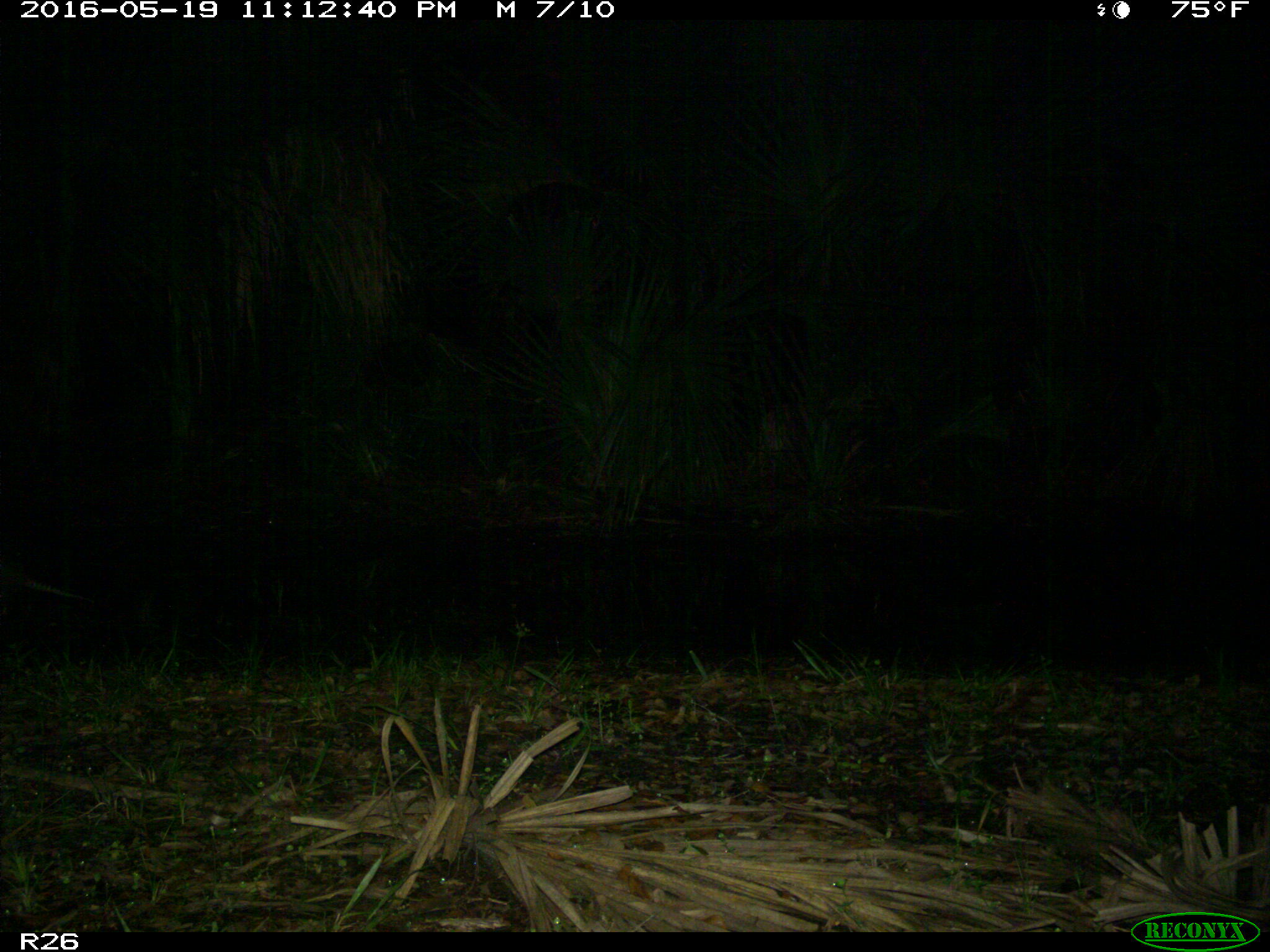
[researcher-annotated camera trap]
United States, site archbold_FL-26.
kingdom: Animalia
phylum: Chordata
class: Mammalia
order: Cingulata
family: Dasypodidae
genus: Dasypus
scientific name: Dasypus novemcinctus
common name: nine-banded armadillo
Dasypus novemcinctus (nine-banded armadillo).